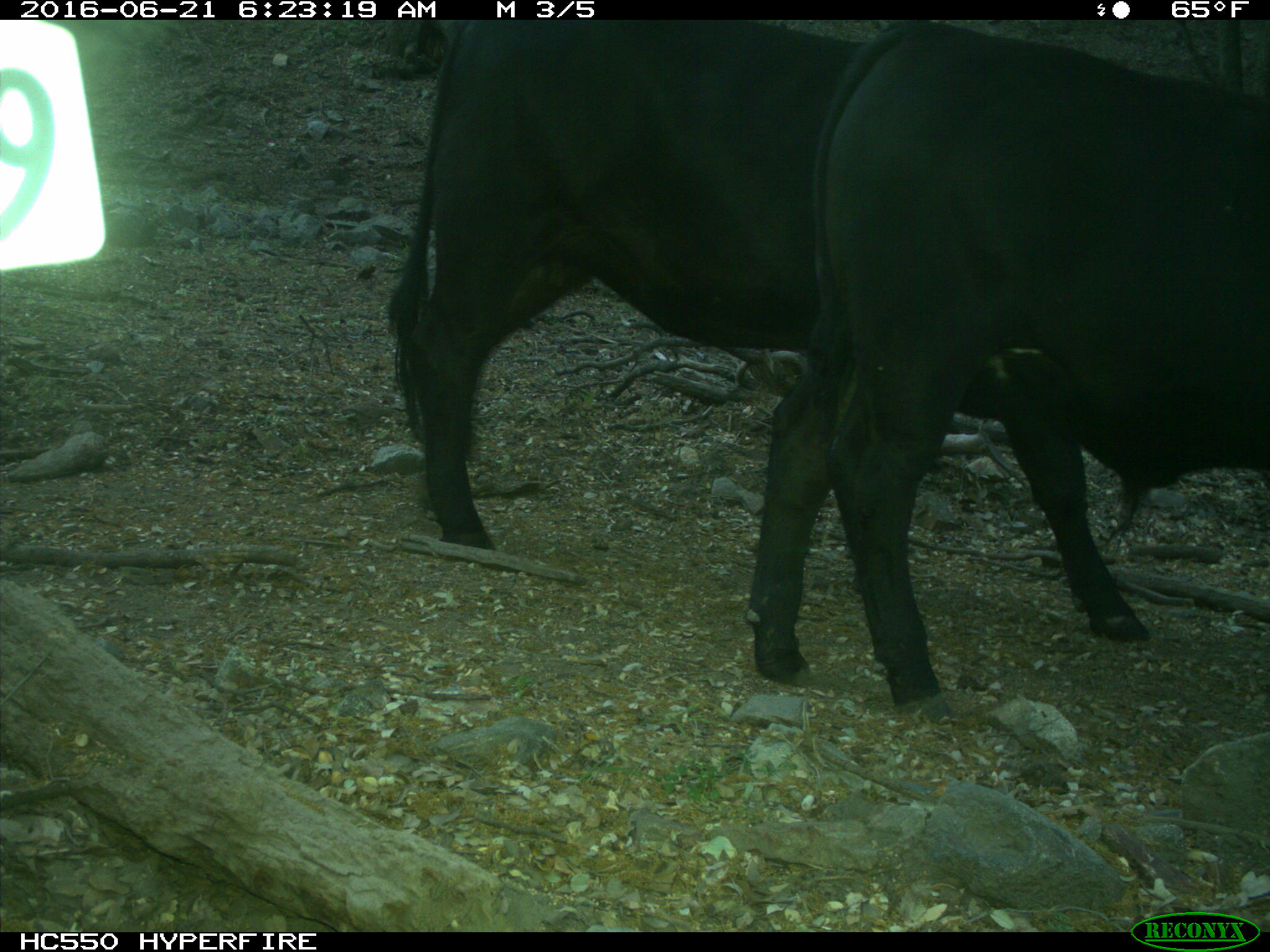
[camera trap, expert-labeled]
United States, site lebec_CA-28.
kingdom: Animalia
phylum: Chordata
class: Mammalia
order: Artiodactyla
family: Bovidae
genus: Bos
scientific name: Bos taurus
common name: domestic cow